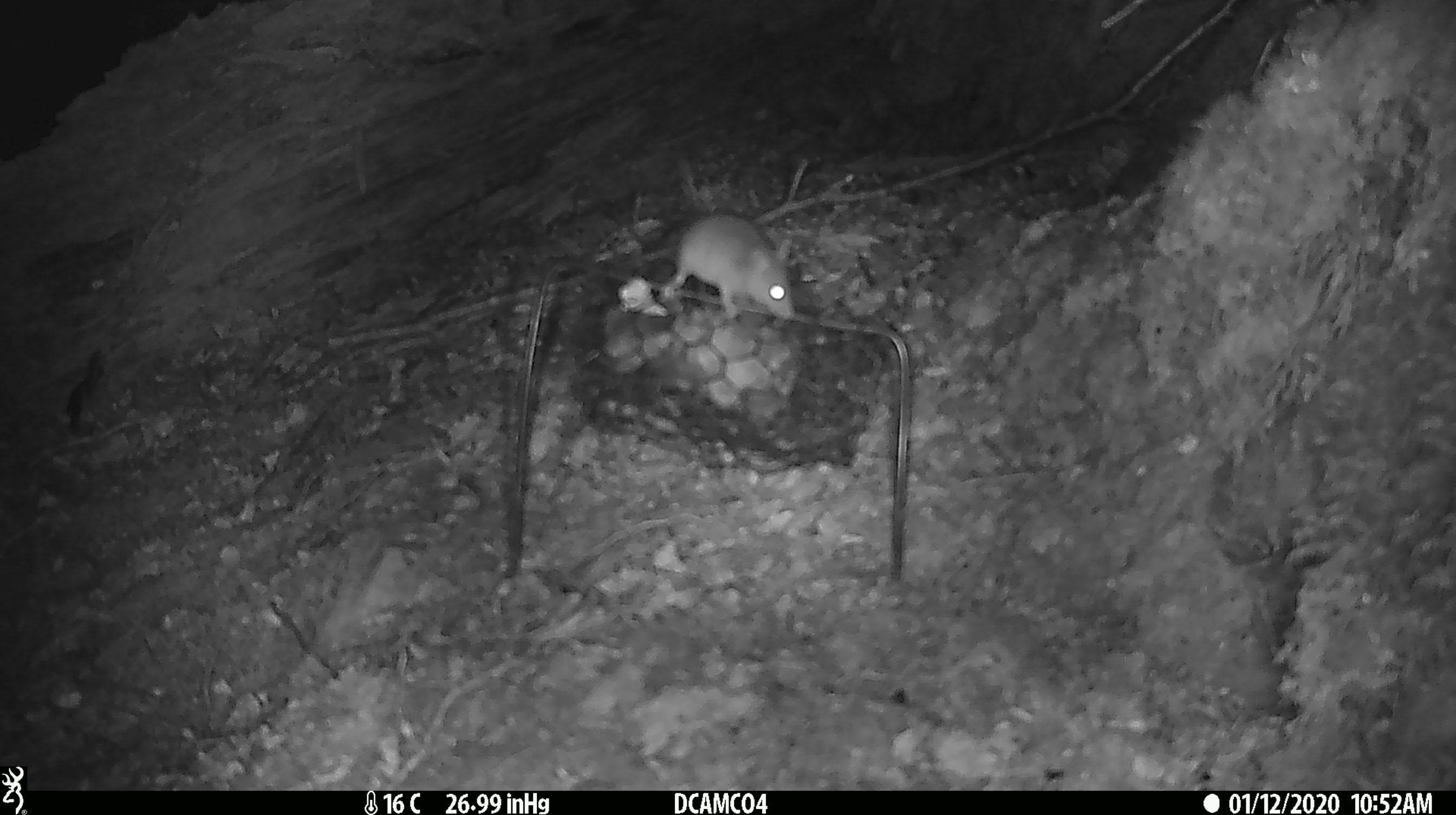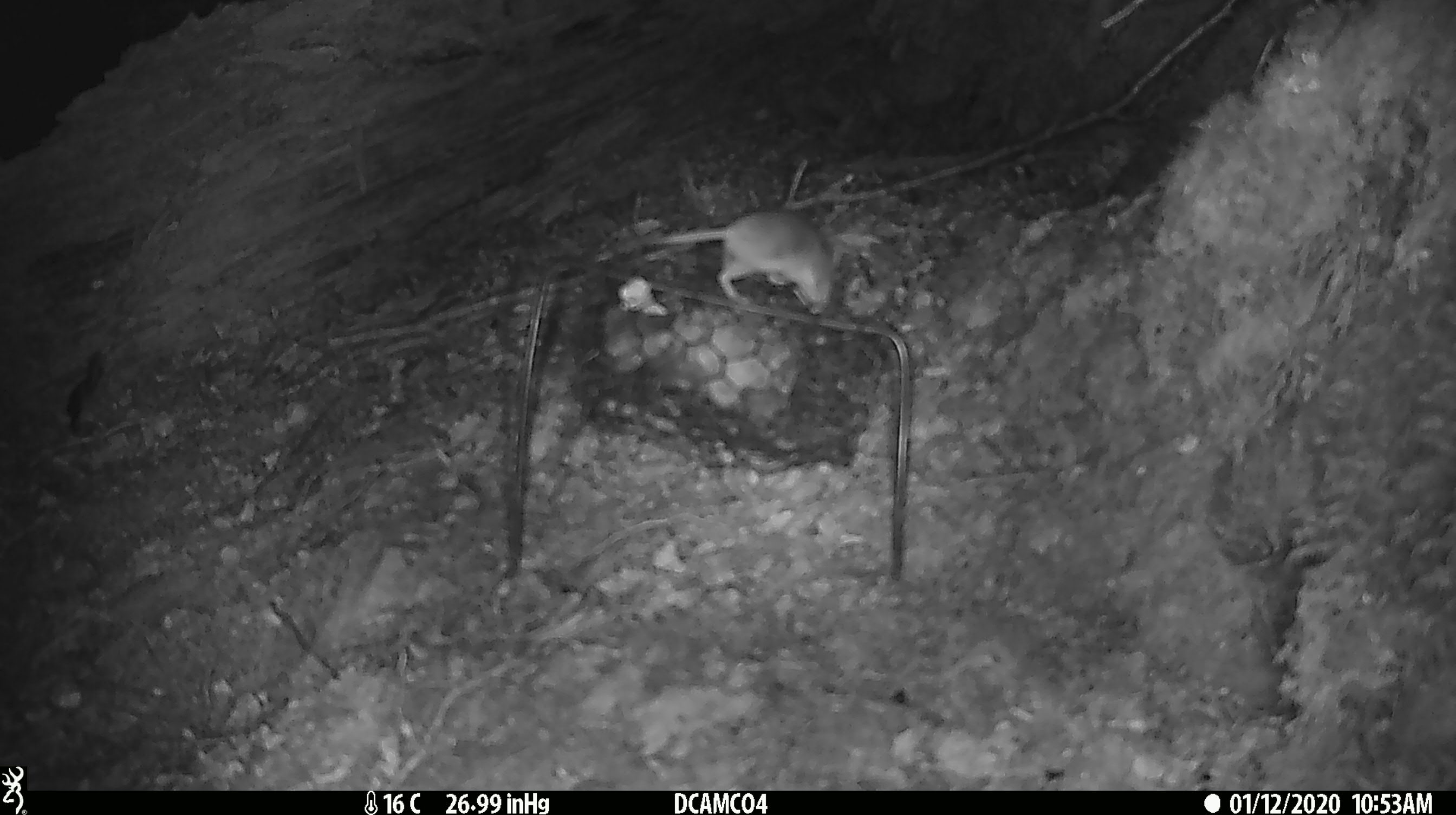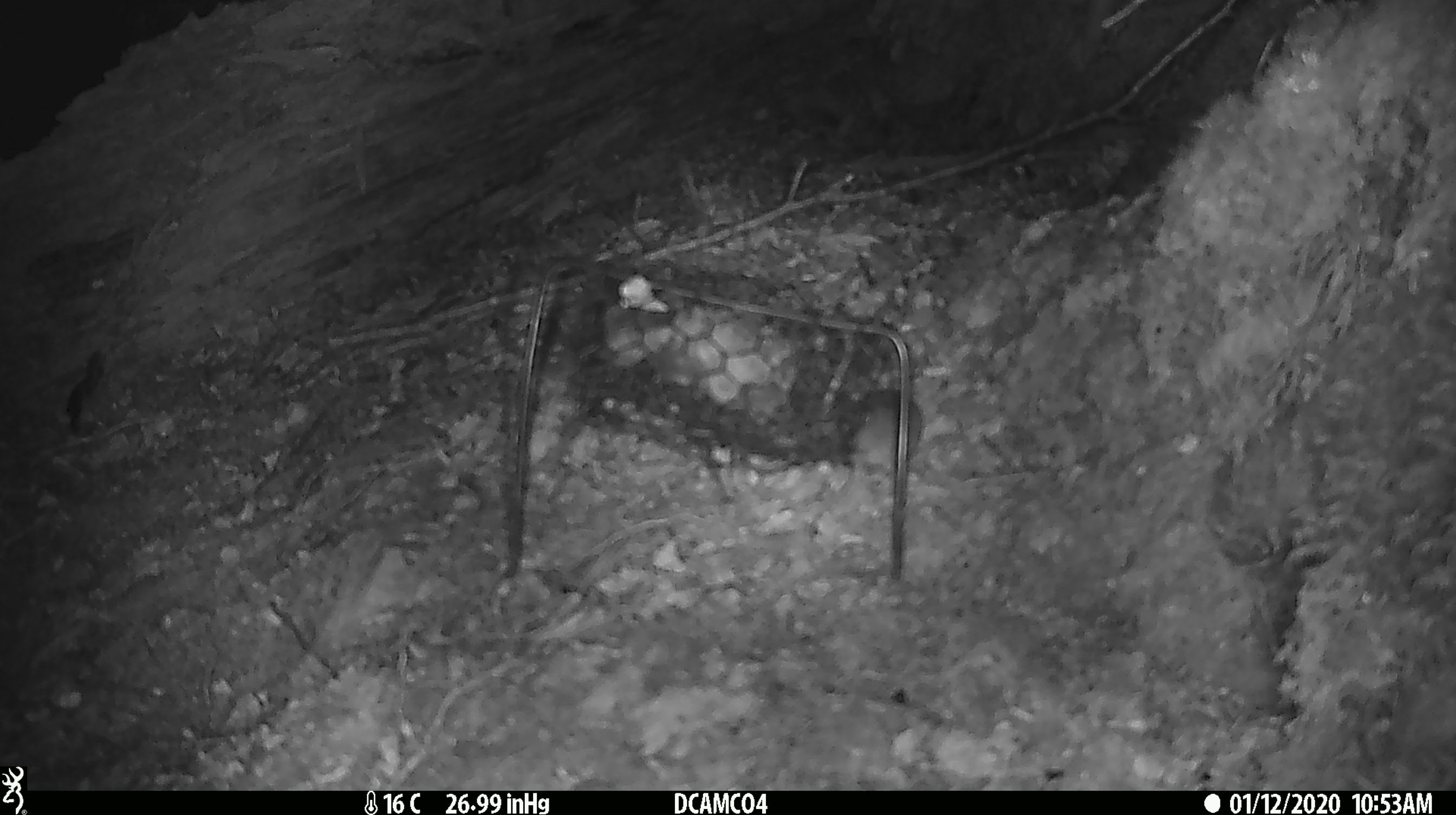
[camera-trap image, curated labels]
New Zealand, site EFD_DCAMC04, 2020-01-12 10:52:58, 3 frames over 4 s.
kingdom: Animalia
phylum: Chordata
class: Mammalia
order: Rodentia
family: Muridae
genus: Mus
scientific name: Mus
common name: mouse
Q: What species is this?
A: Mouse (Mus).